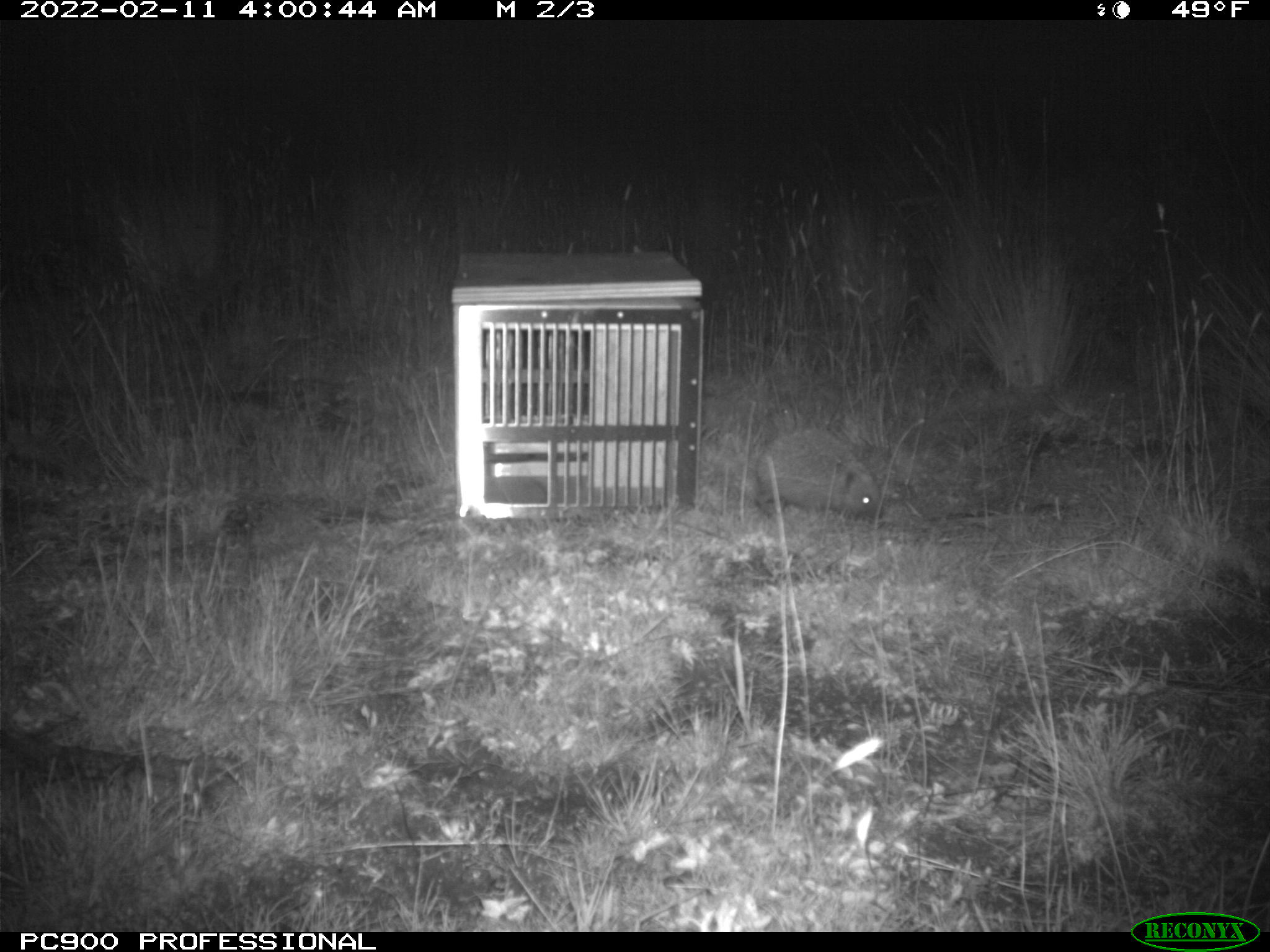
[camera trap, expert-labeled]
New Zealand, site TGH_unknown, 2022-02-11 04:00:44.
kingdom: Animalia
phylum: Chordata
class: Mammalia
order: Eulipotyphla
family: Erinaceidae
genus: Erinaceus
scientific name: Erinaceus europaeus europaeus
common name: european hedgehog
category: hedgehog